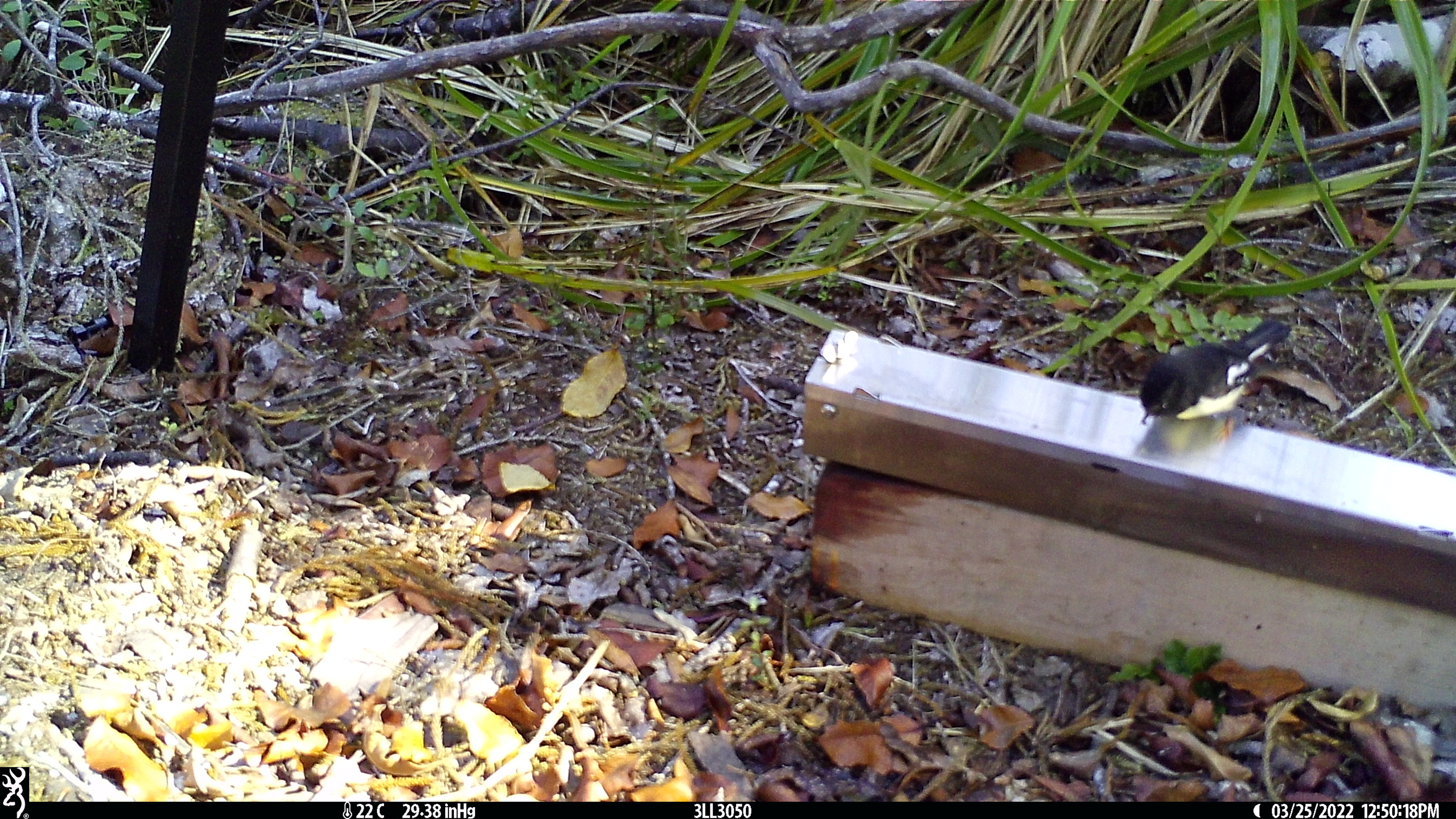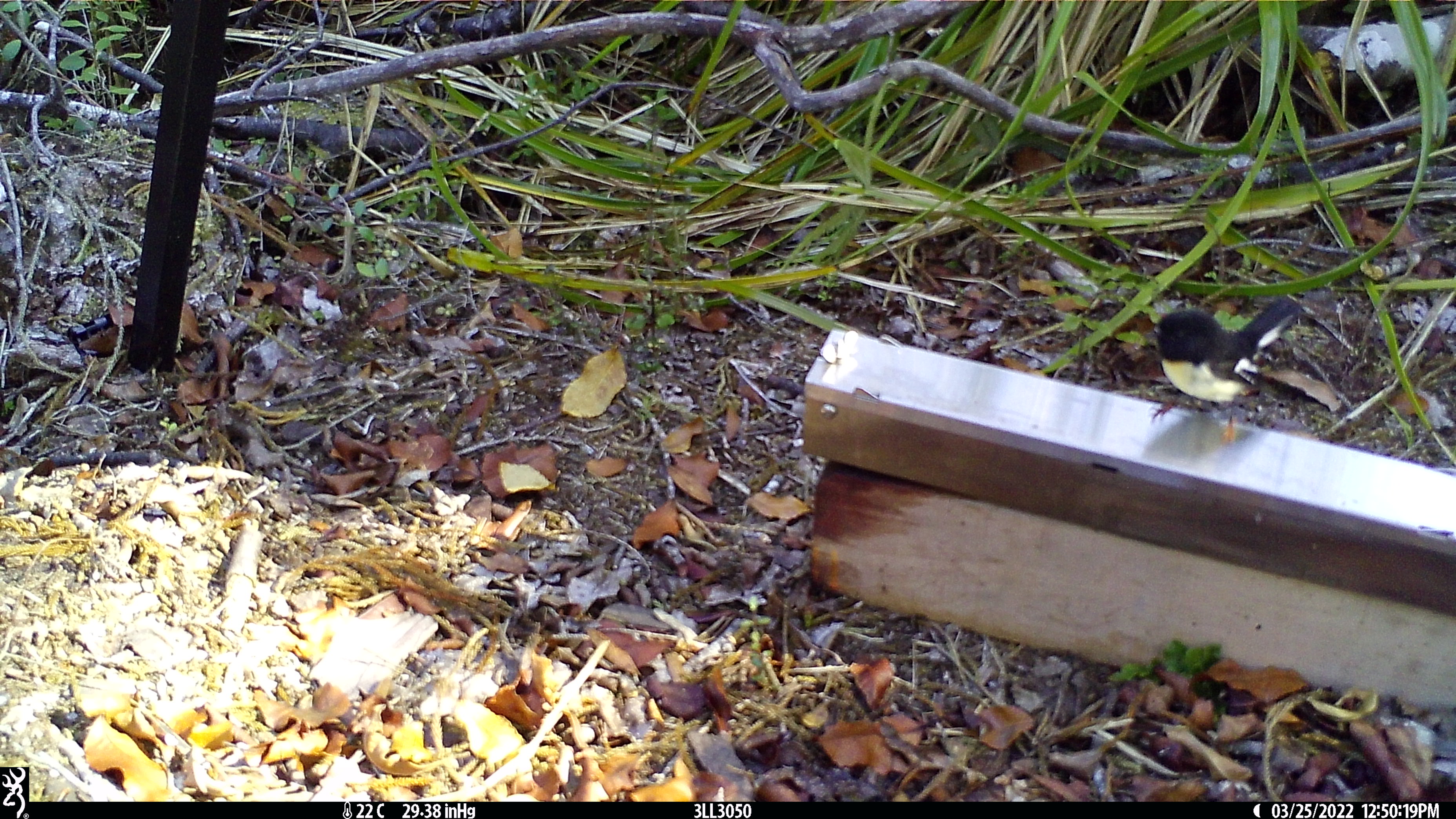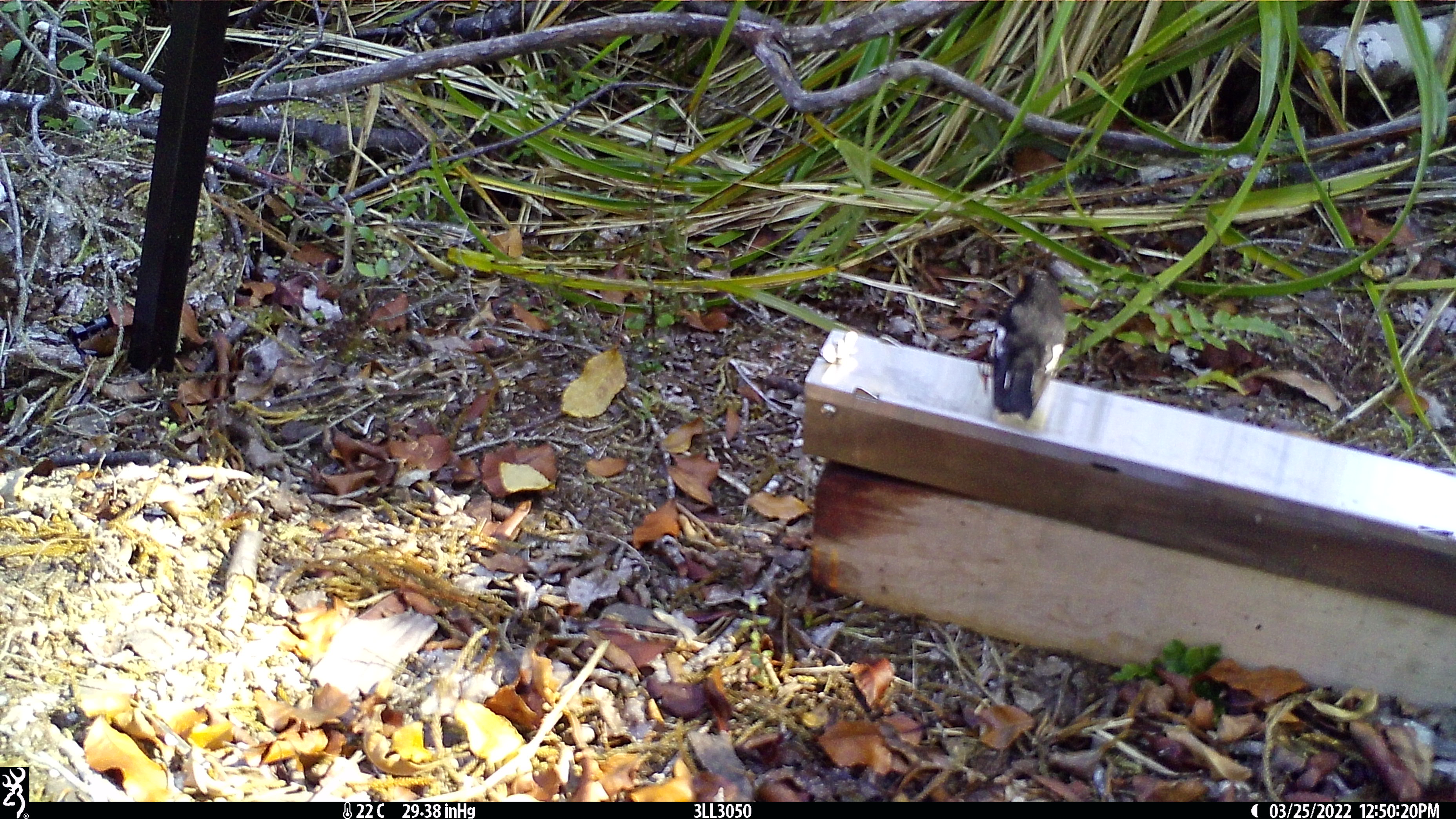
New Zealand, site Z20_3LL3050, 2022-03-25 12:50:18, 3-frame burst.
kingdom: Animalia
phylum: Chordata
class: Aves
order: Passeriformes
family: Petroicidae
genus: Petroica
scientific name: Petroica macrocephala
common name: tomtit